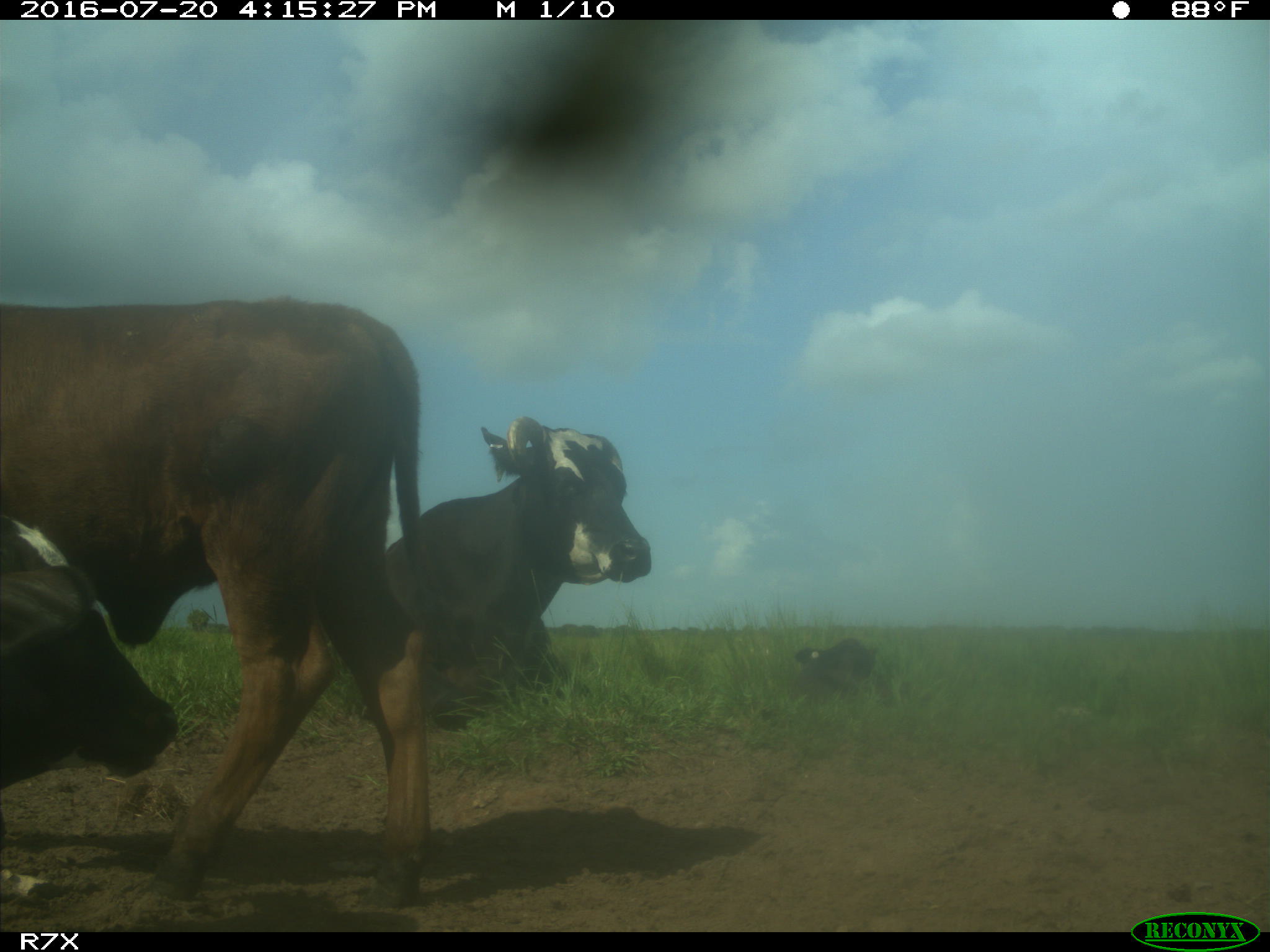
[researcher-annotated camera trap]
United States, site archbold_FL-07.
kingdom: Animalia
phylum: Chordata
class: Mammalia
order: Artiodactyla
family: Bovidae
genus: Bos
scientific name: Bos taurus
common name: domestic cow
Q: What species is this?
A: Bos taurus (domestic cow).